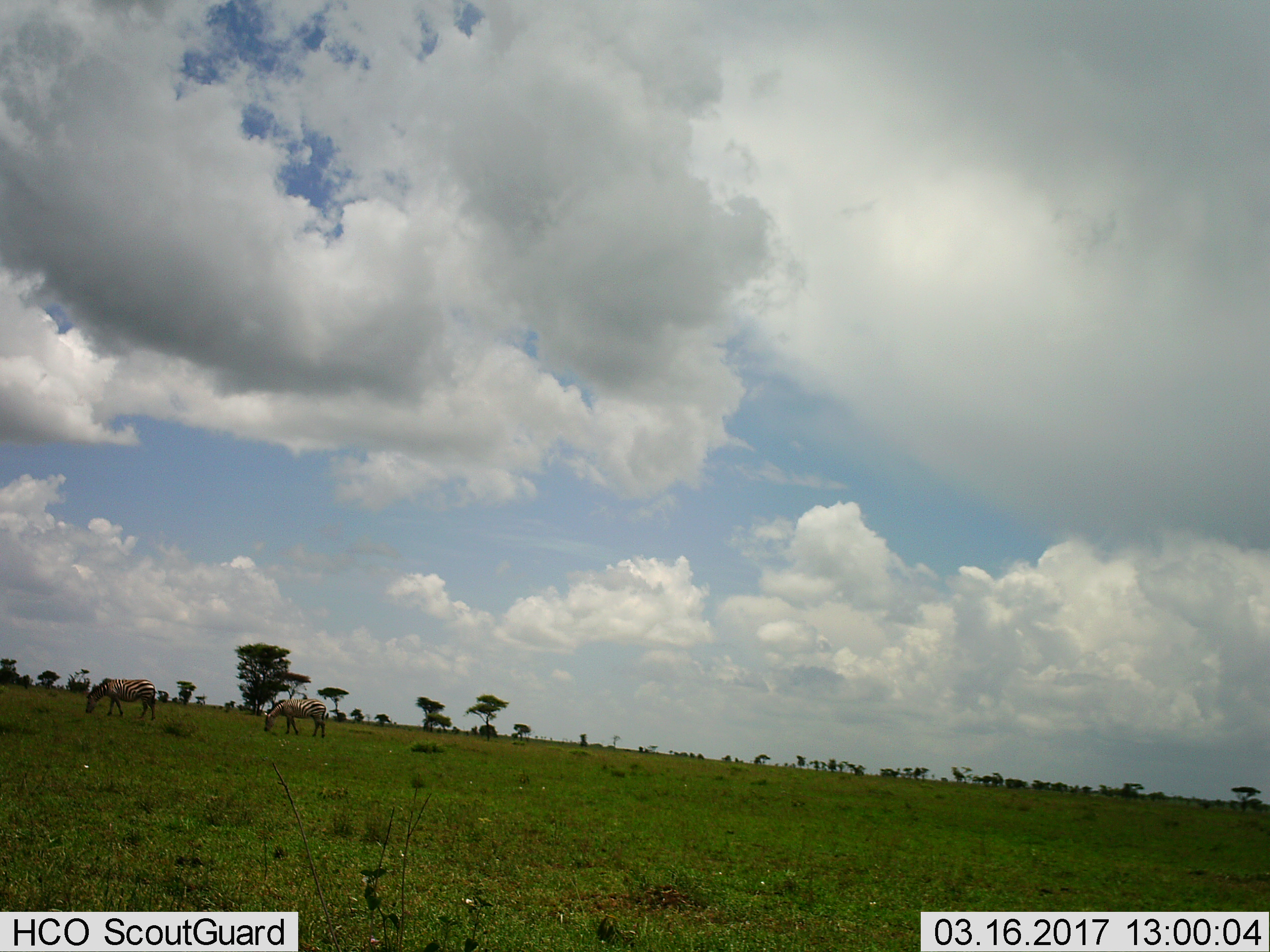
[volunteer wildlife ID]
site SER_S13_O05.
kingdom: Animalia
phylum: Chordata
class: Mammalia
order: Perissodactyla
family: Equidae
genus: Equus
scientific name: Equus quagga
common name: plains zebra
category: zebraplains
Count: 2.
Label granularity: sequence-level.